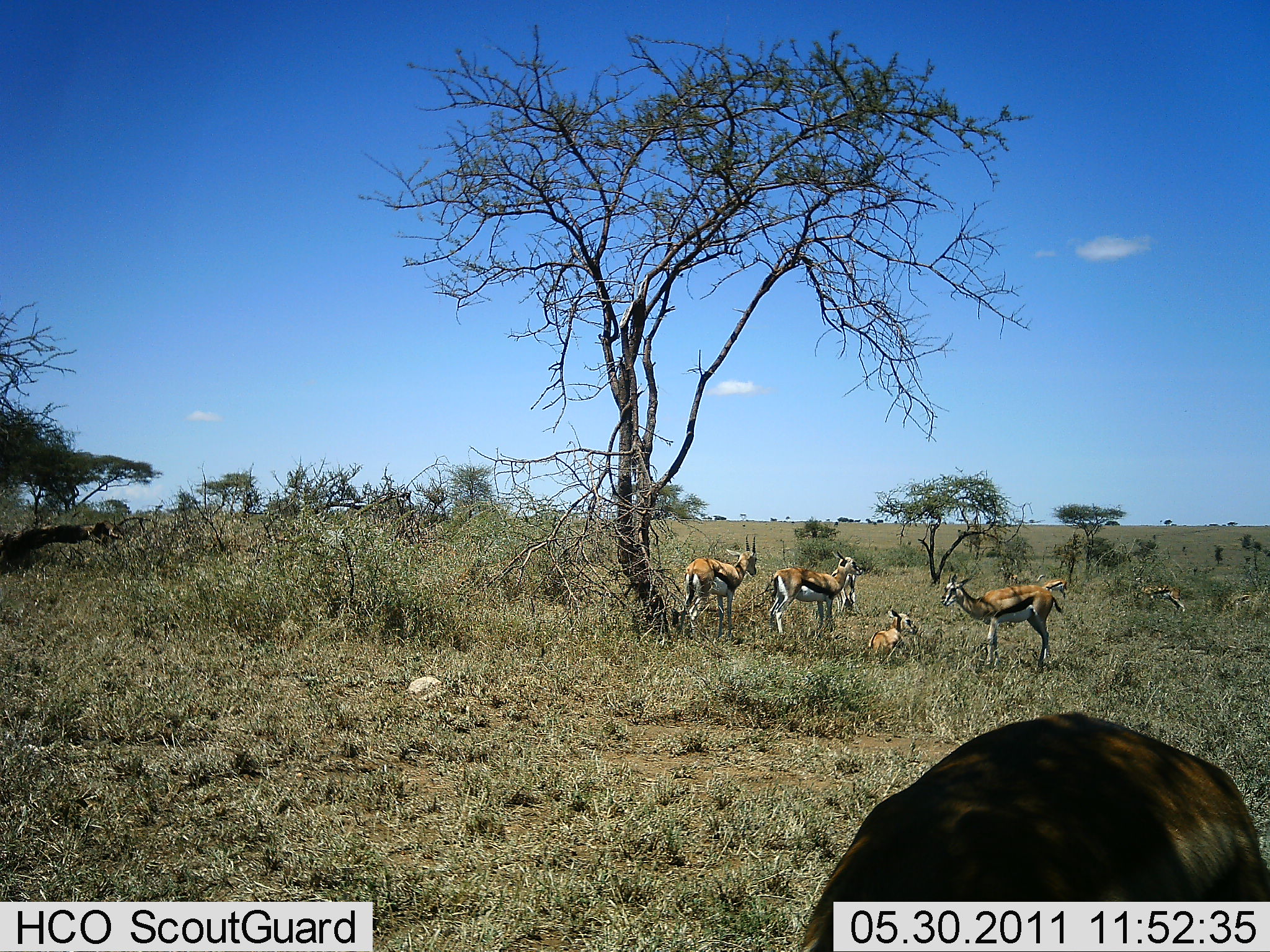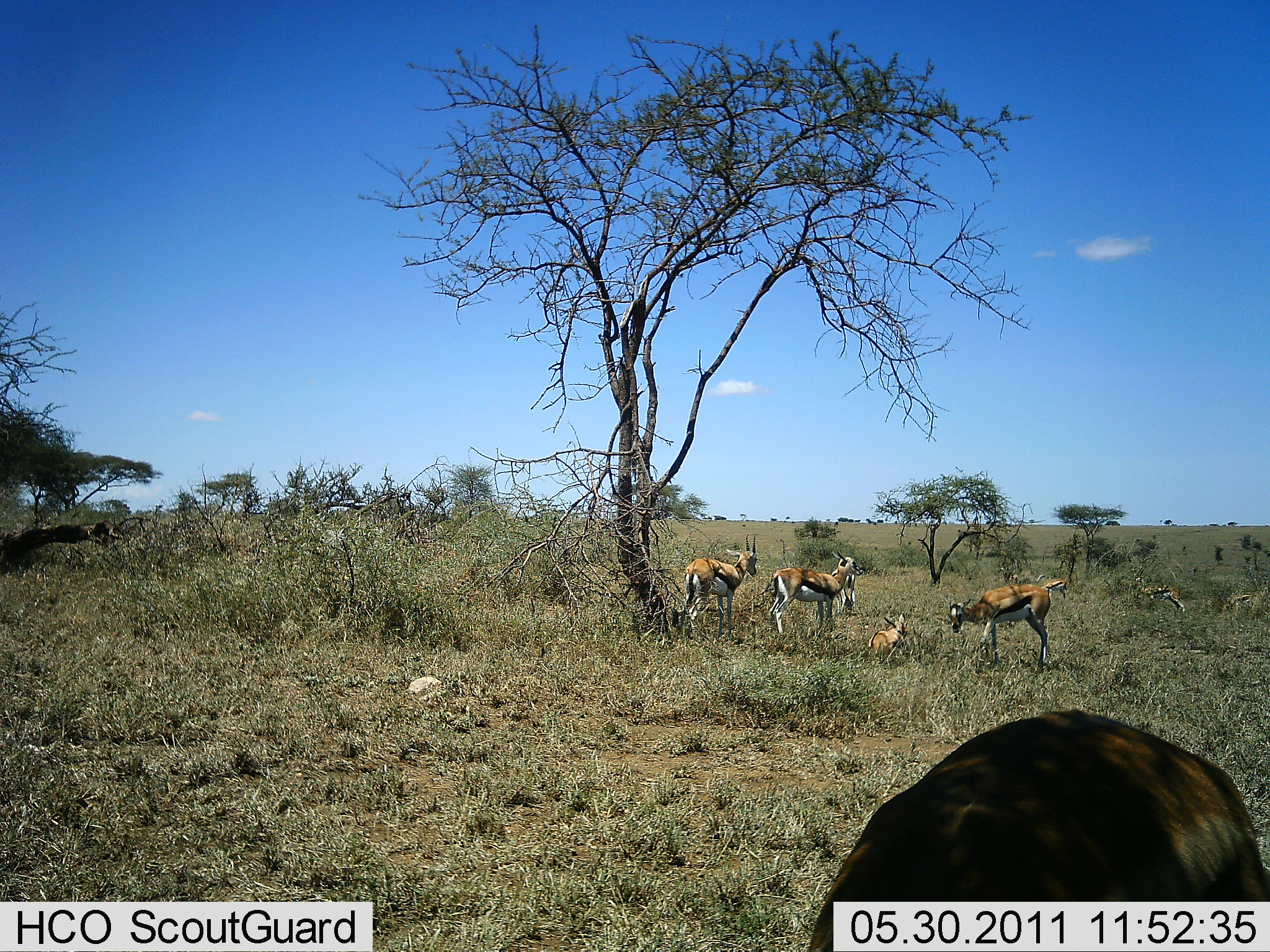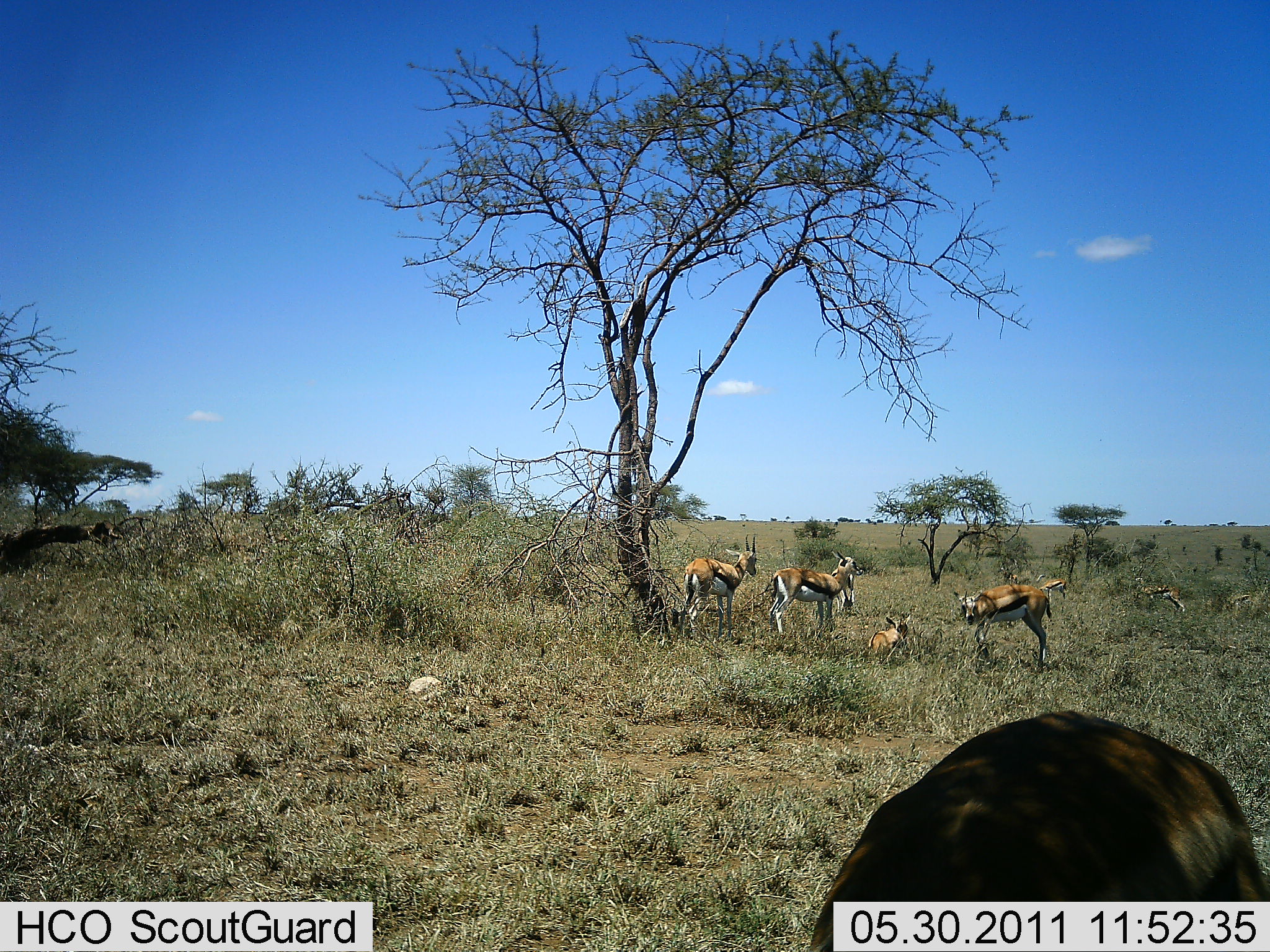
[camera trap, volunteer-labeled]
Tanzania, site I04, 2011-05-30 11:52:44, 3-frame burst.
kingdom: Animalia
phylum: Chordata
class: Mammalia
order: Artiodactyla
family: Bovidae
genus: Eudorcas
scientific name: Eudorcas thomsonii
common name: thomson's gazelle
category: gazellethomsons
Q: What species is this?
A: Gazellethomsons (thomson's gazelle) (Eudorcas thomsonii).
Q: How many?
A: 6.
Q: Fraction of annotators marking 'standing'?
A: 77%.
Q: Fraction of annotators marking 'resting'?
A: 85%.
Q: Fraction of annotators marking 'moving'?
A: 0%.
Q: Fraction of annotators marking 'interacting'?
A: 0%.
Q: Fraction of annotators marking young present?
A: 23%.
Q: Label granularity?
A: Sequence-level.